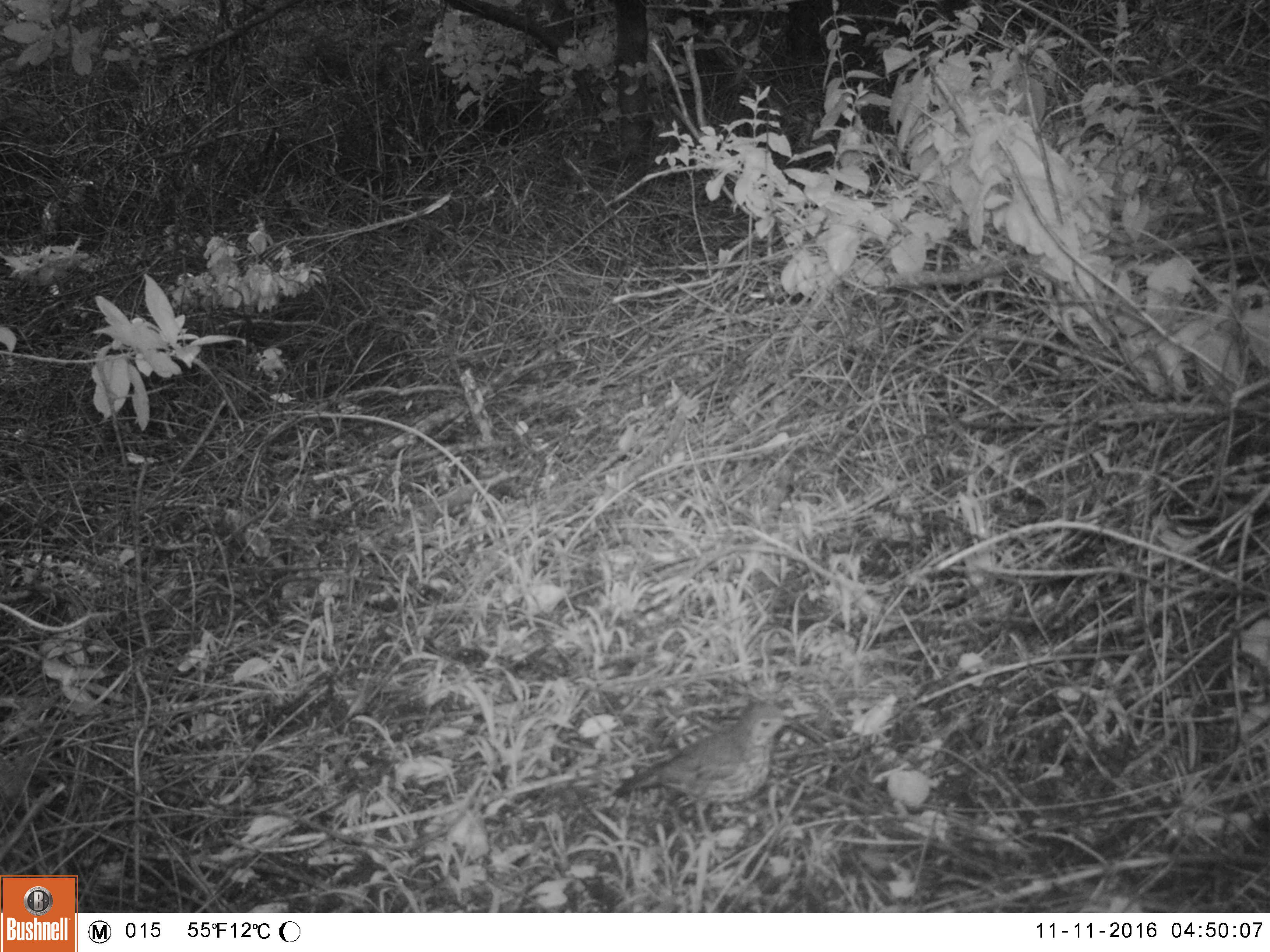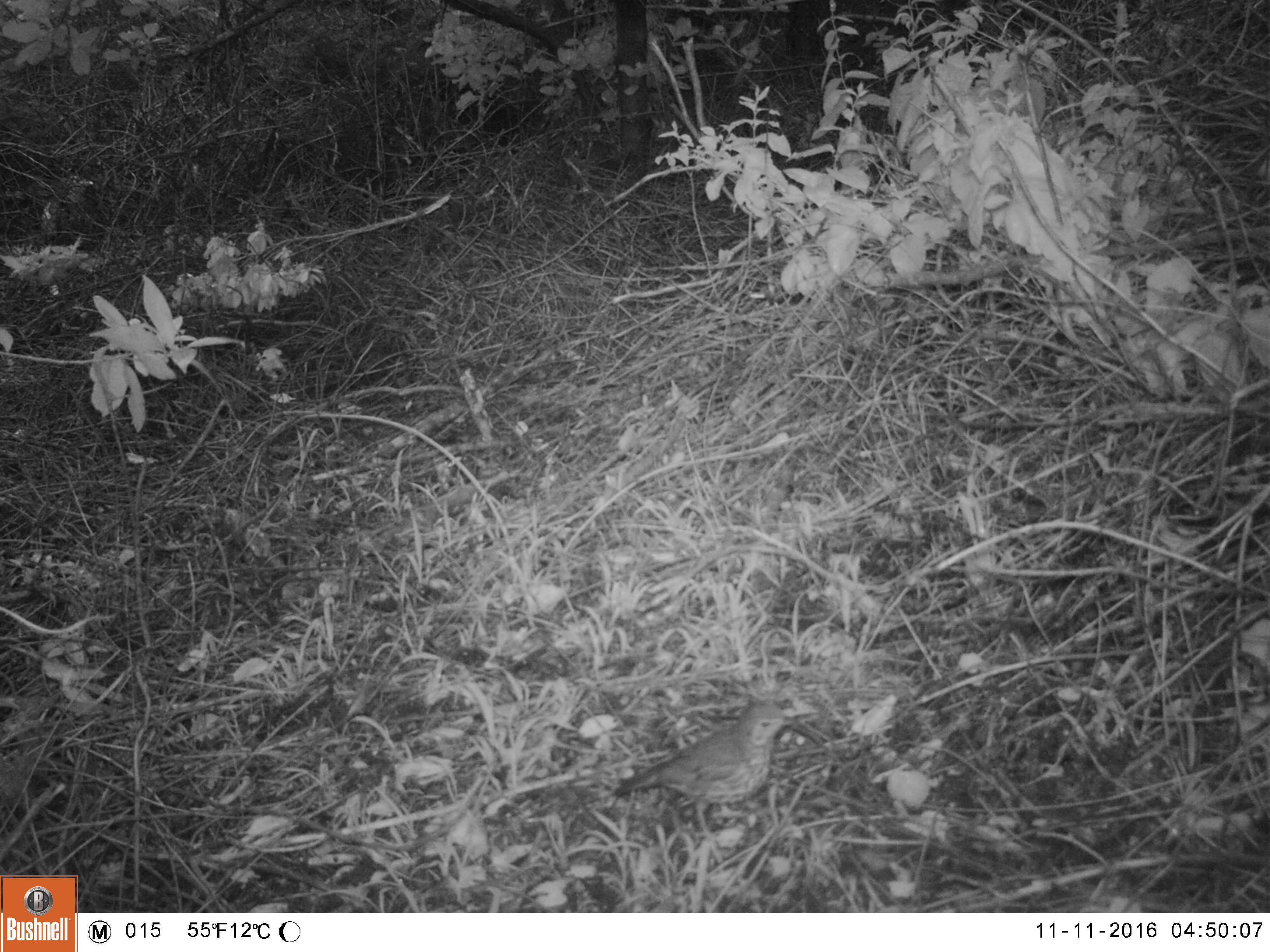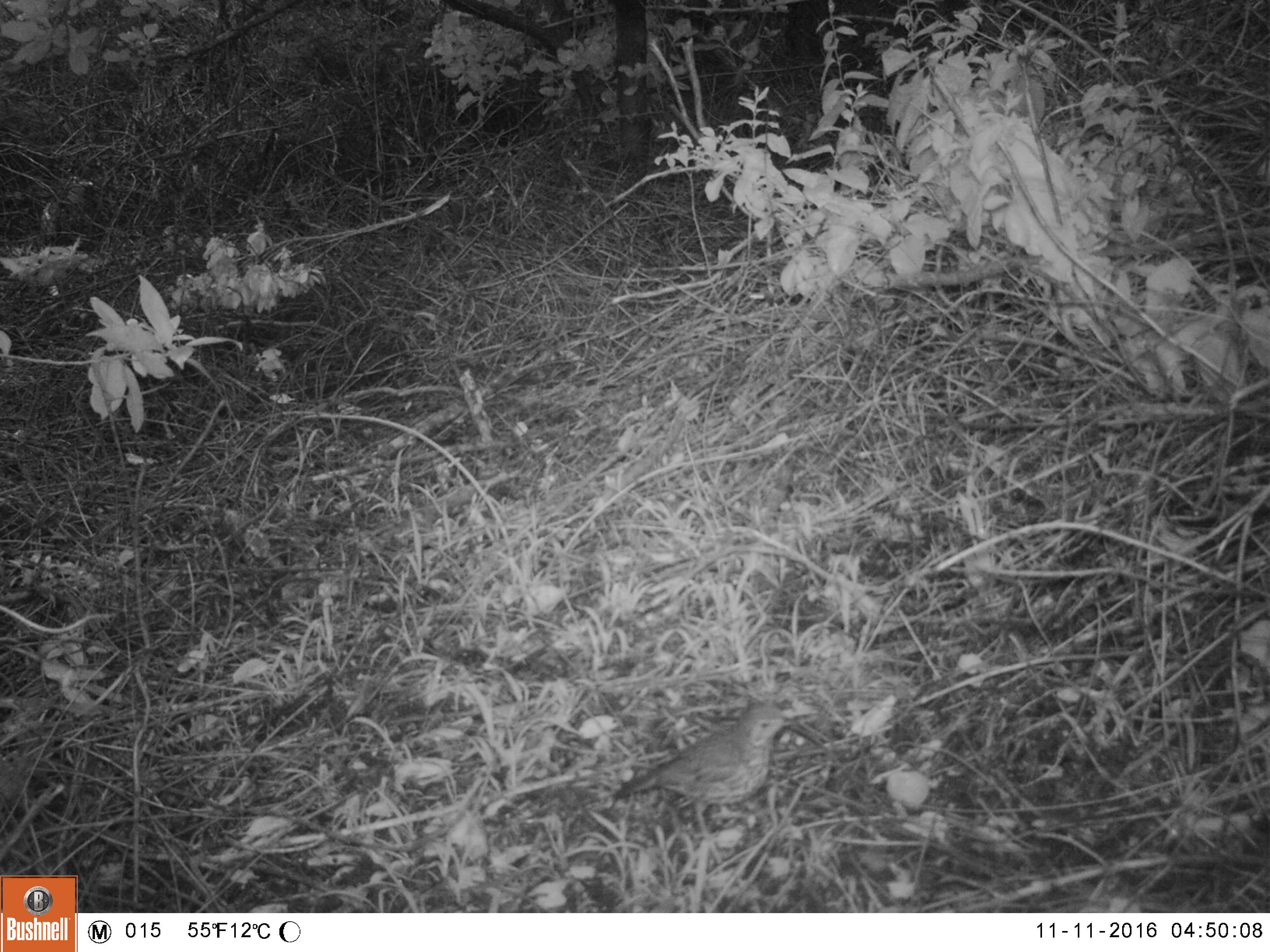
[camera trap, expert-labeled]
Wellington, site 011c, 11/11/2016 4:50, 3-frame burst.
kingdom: Animalia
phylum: Chordata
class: Aves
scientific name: Aves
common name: bird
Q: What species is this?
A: Bird (Aves).